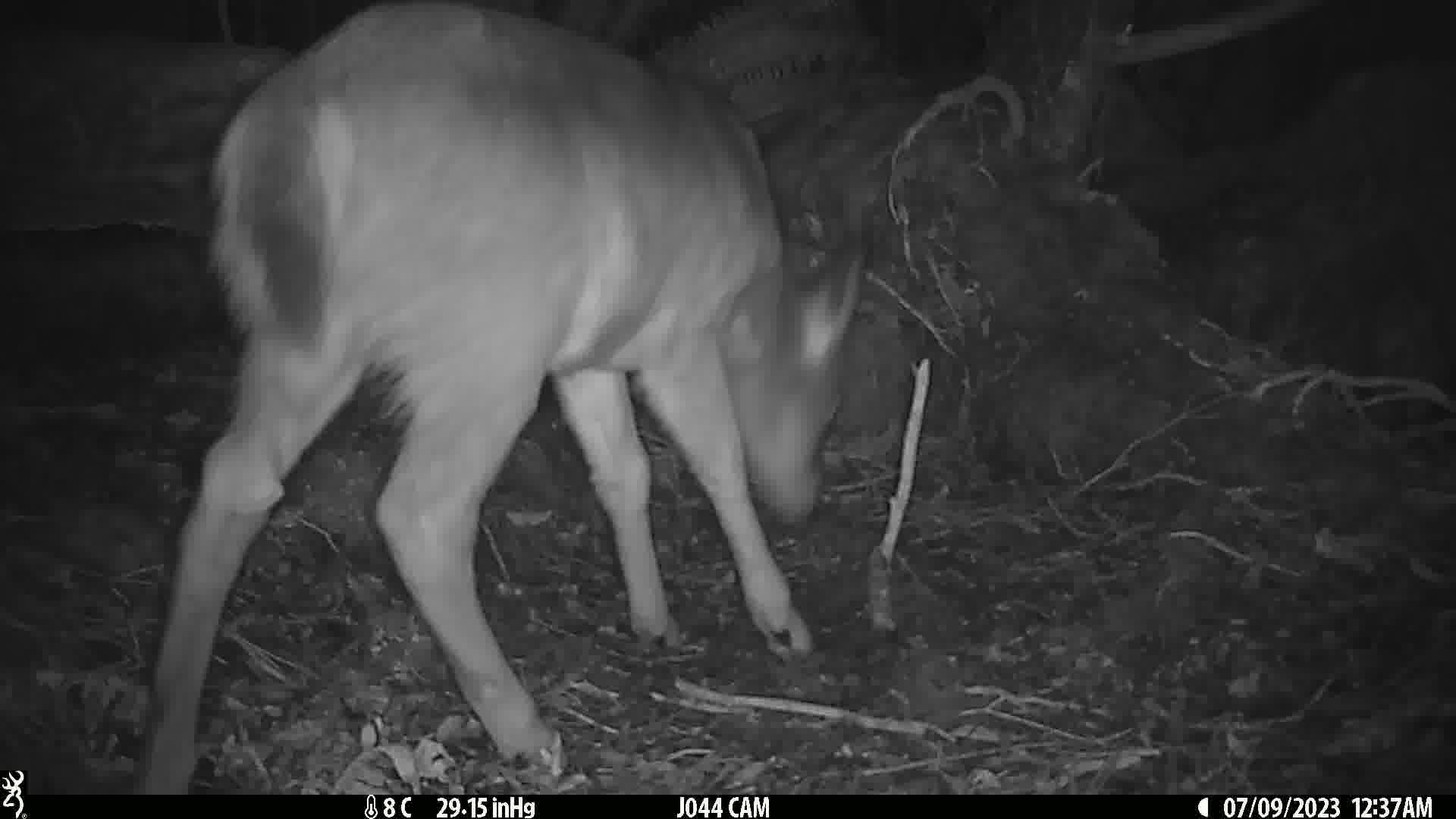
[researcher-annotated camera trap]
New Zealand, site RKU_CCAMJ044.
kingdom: Animalia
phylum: Chordata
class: Mammalia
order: Artiodactyla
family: Cervidae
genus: Odocoileus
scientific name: Odocoileus virginianus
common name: white-tailed deer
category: white tailed deer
White tailed deer (white-tailed deer) (Odocoileus virginianus).